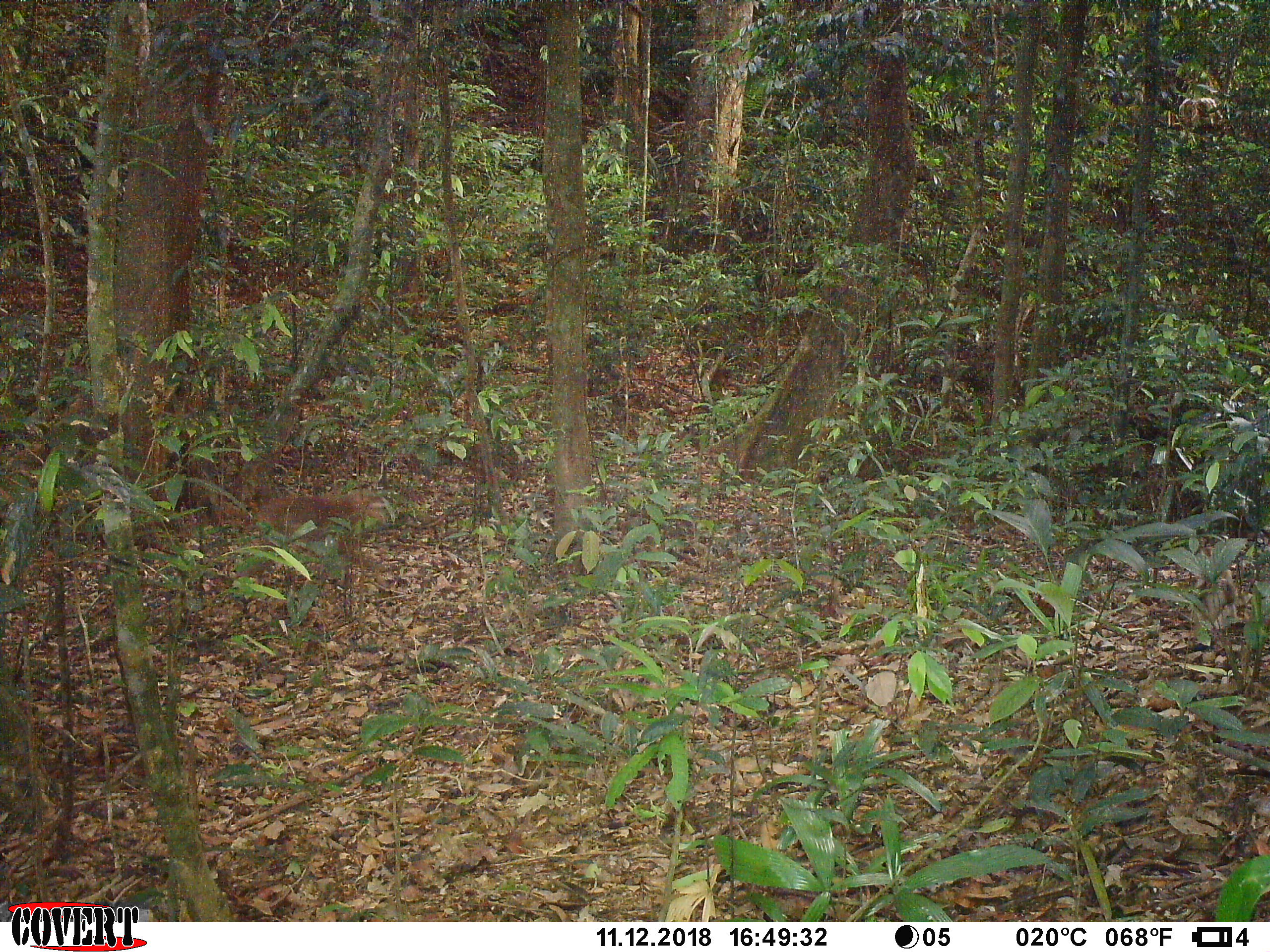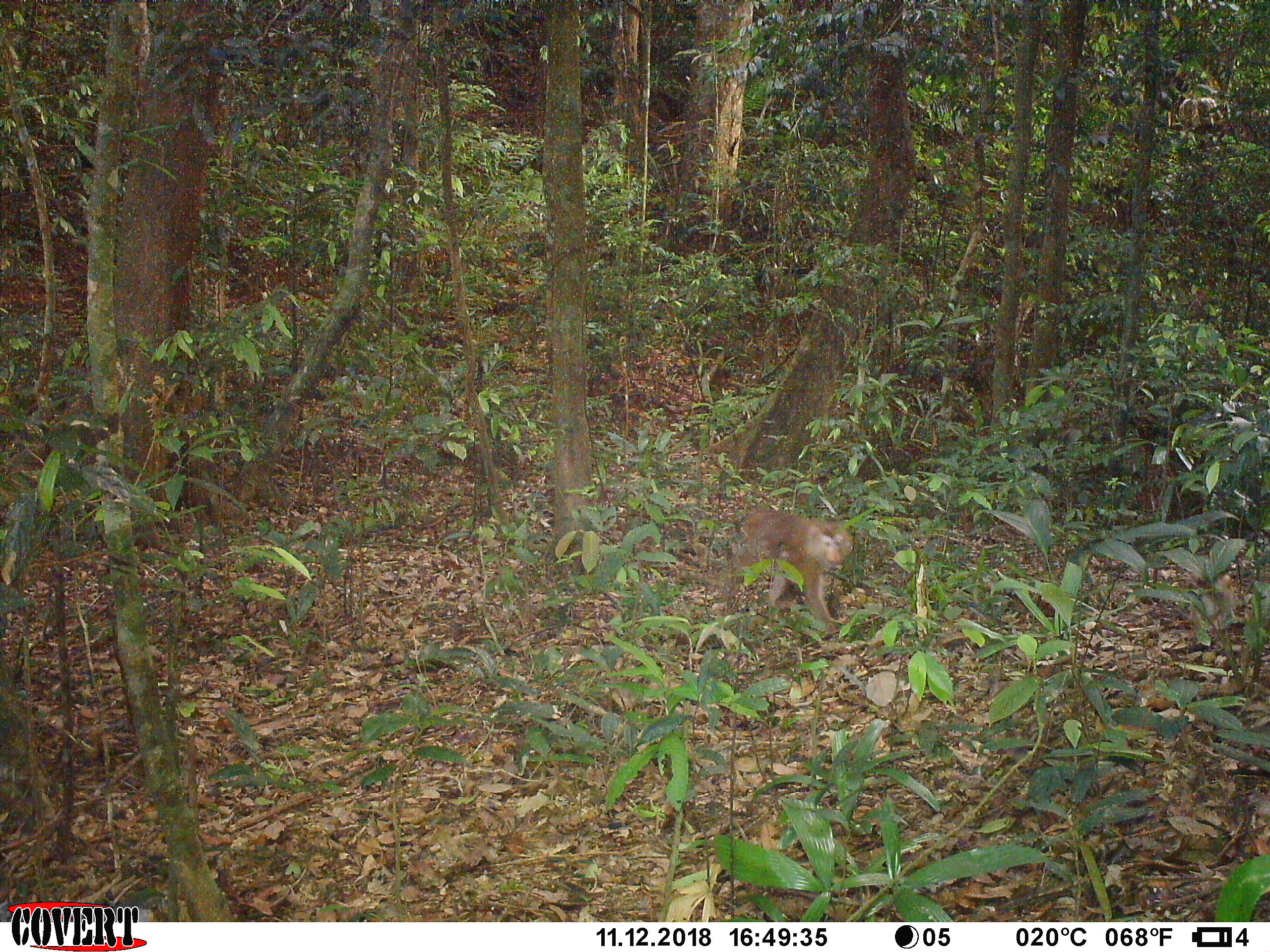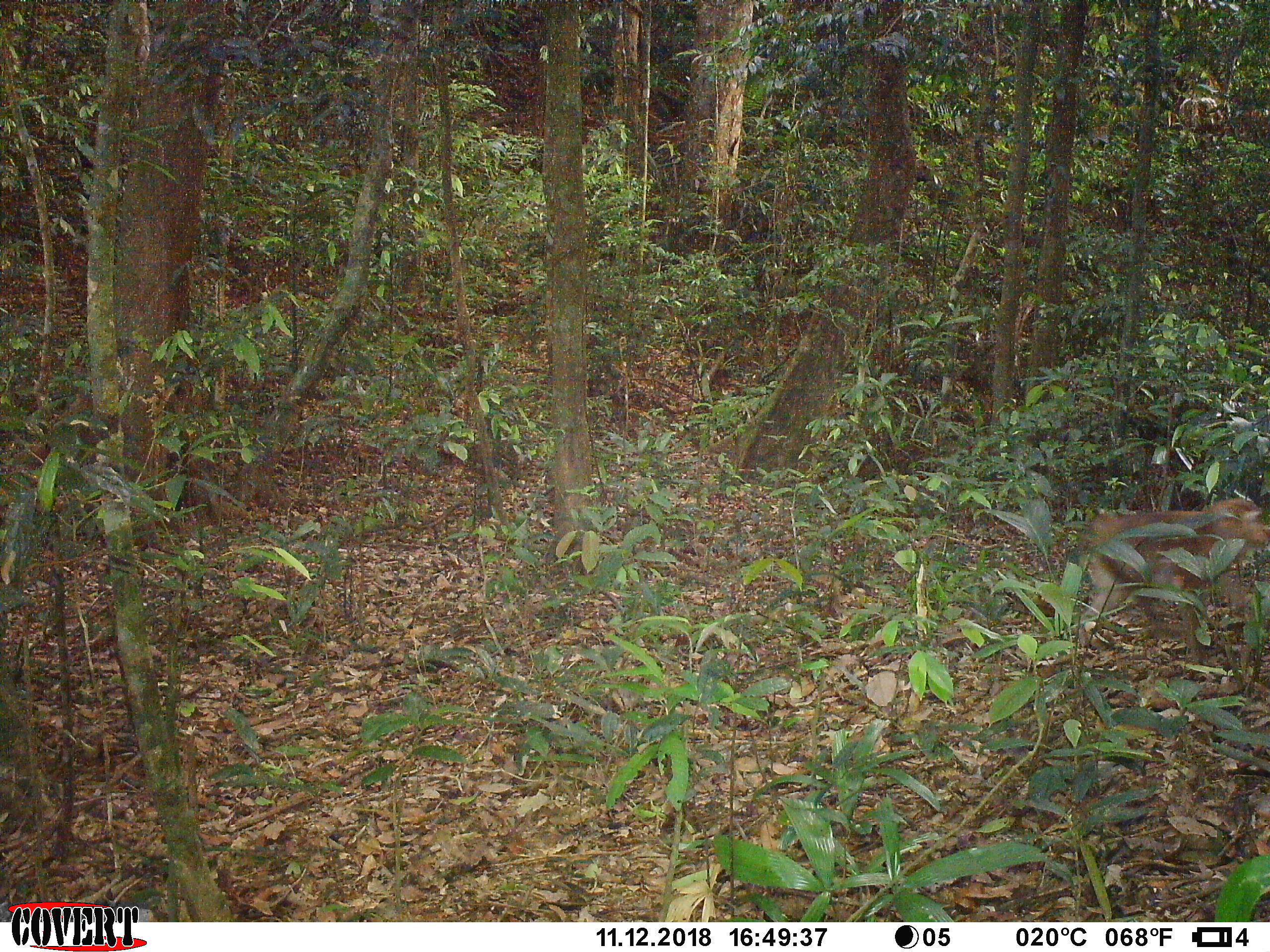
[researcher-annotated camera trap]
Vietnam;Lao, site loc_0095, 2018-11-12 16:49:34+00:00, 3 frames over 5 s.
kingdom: Animalia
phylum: Chordata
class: Mammalia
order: Primates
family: Cercopithecidae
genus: Macaca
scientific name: Macaca nemestrina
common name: pig-tailed macaque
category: pig tailed macaque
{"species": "pig tailed macaque (pig-tailed macaque) (Macaca nemestrina)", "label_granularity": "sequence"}